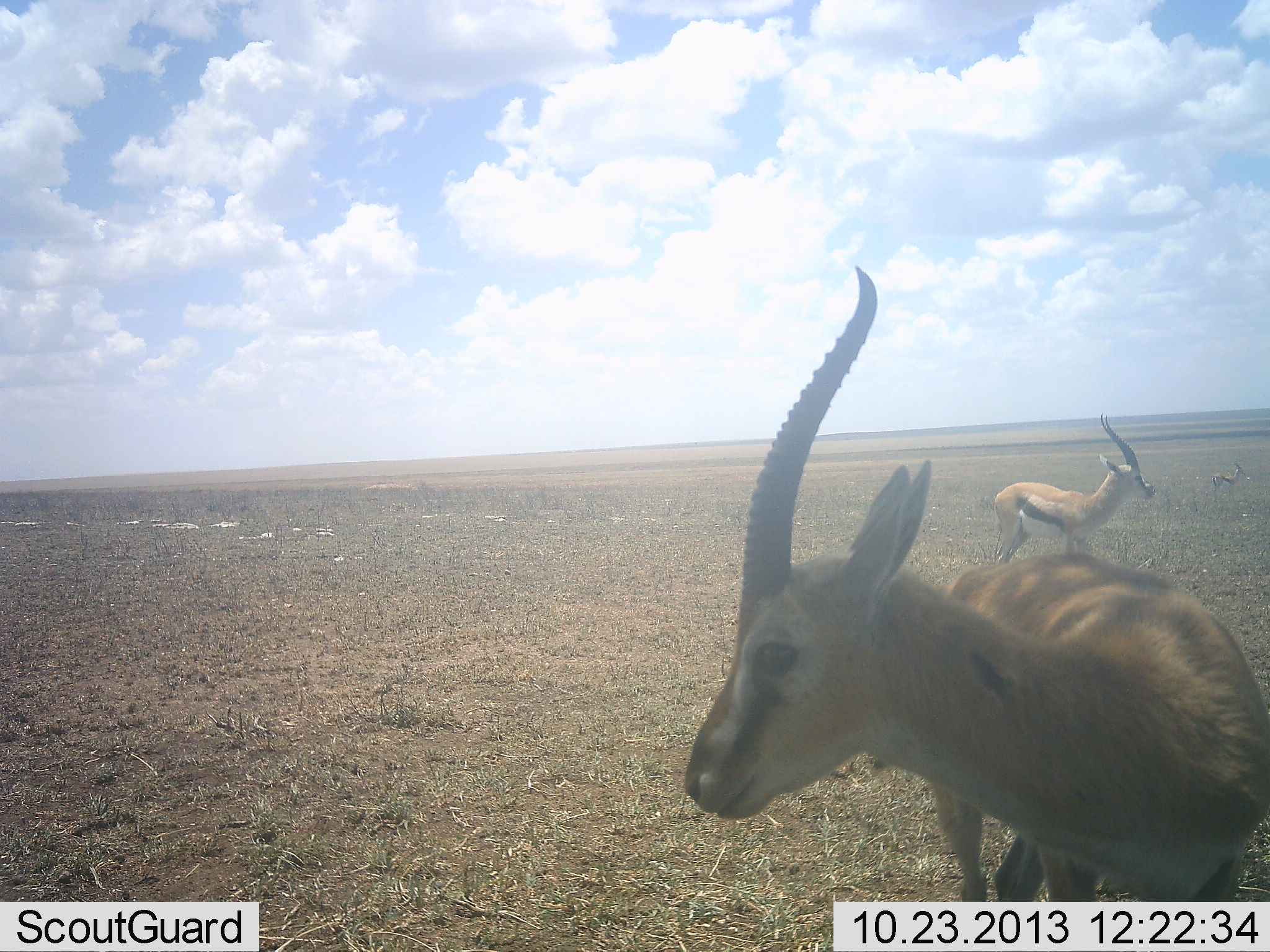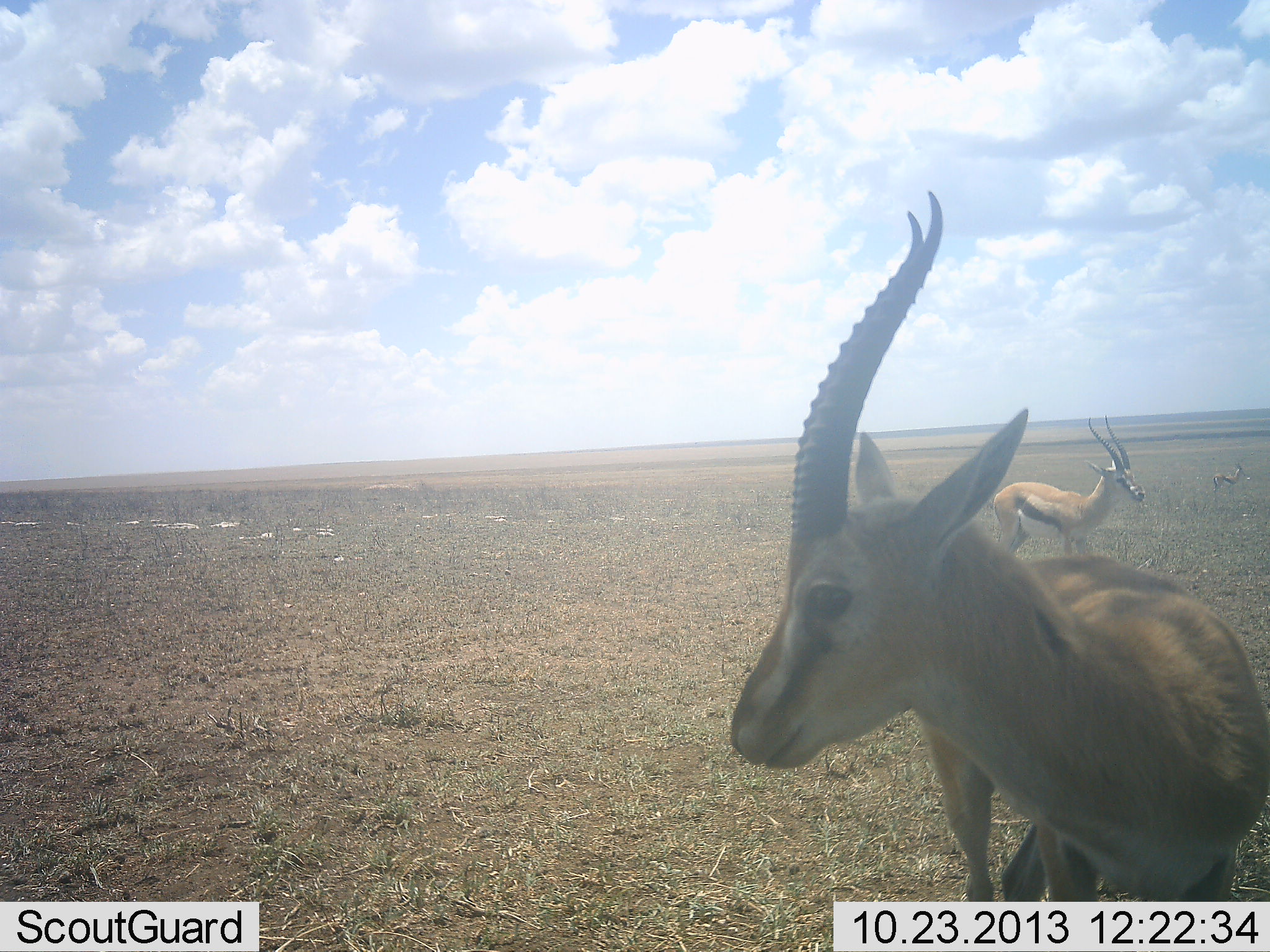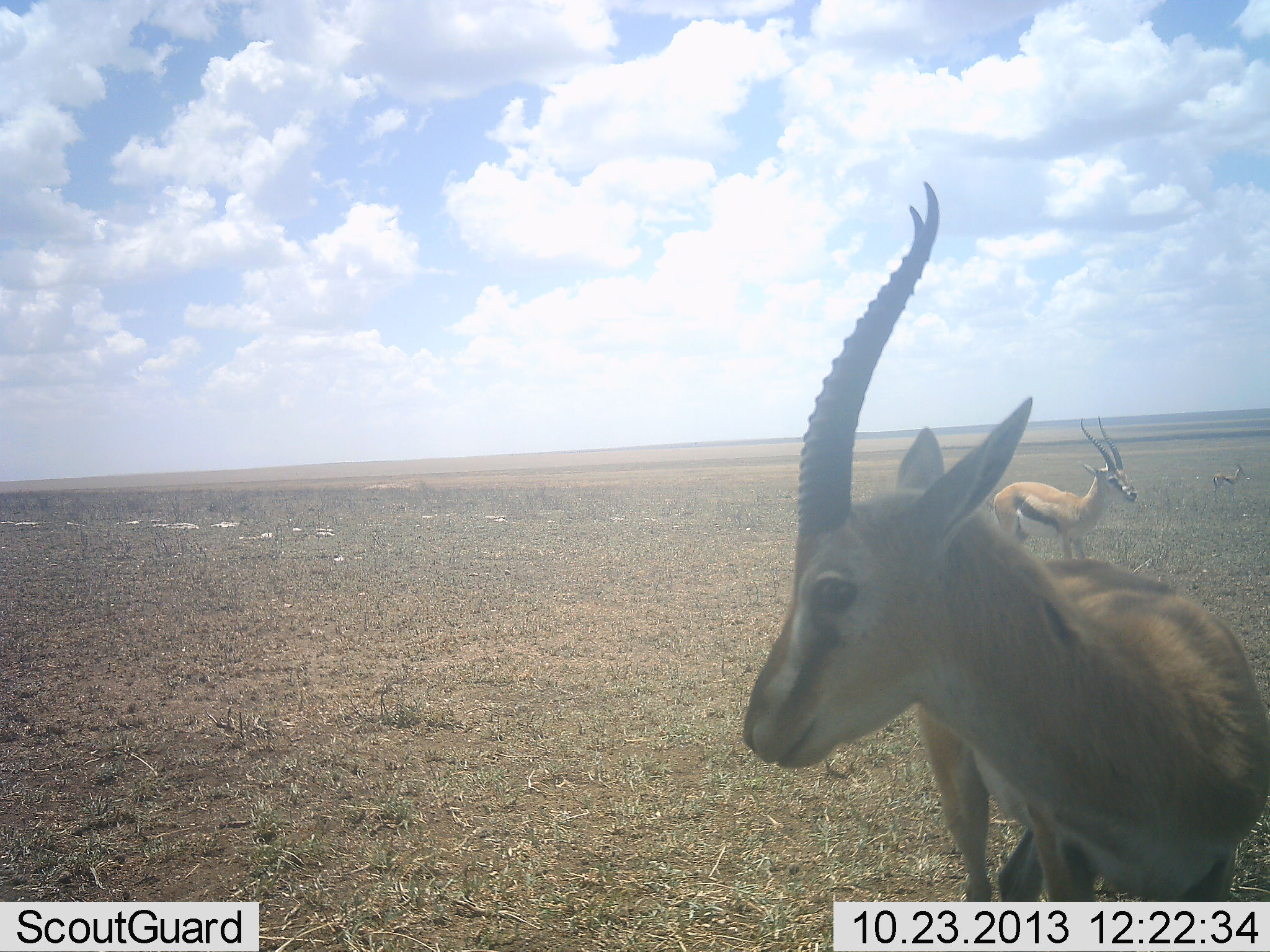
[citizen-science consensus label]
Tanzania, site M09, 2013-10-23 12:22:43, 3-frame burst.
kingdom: Animalia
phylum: Chordata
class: Mammalia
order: Artiodactyla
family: Bovidae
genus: Eudorcas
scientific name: Eudorcas thomsonii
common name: thomson's gazelle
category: gazellethomsons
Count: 3.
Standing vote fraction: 95%.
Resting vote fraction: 5%.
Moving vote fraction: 5%.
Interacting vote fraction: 0%.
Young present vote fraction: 0%.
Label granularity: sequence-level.